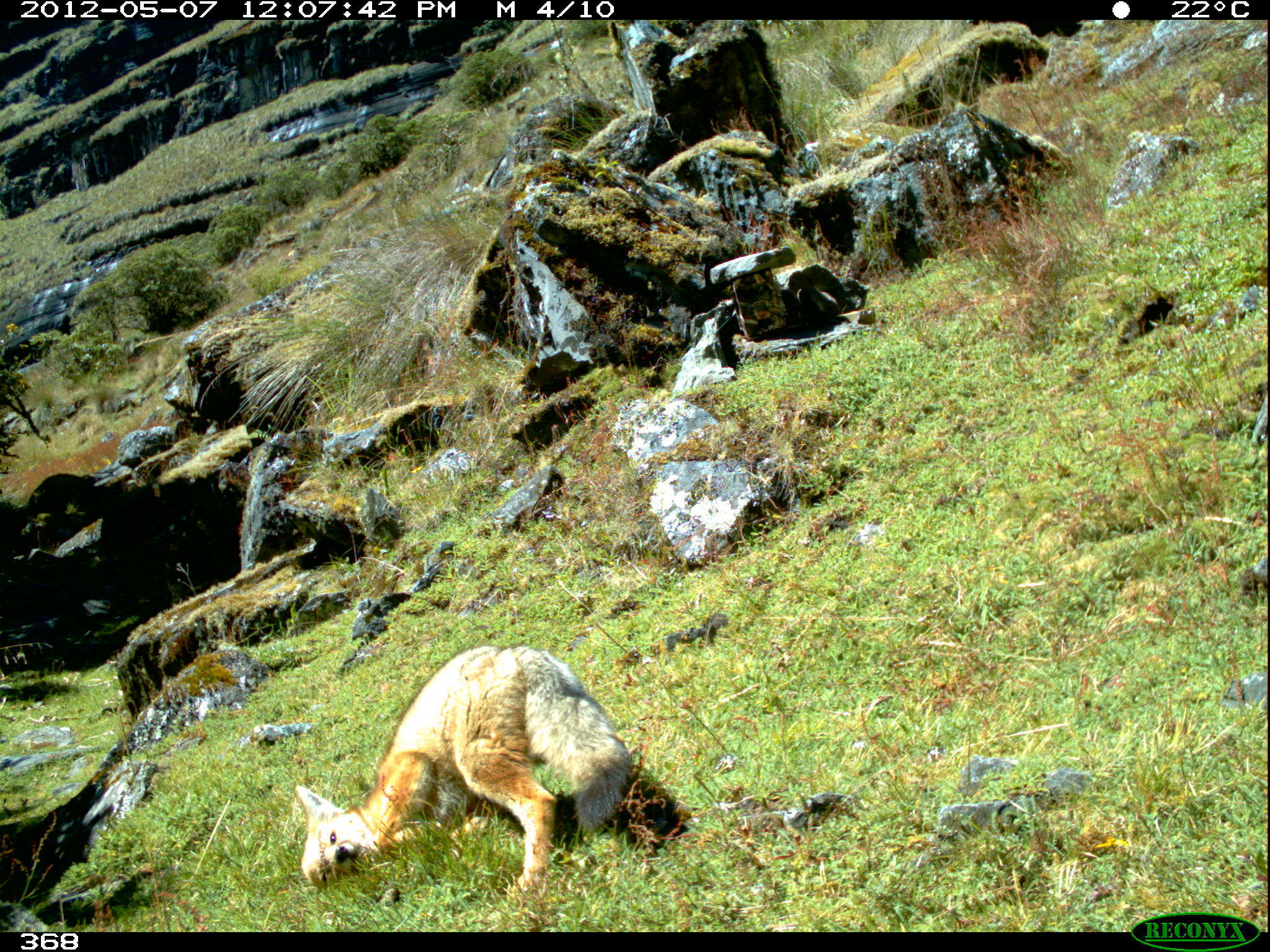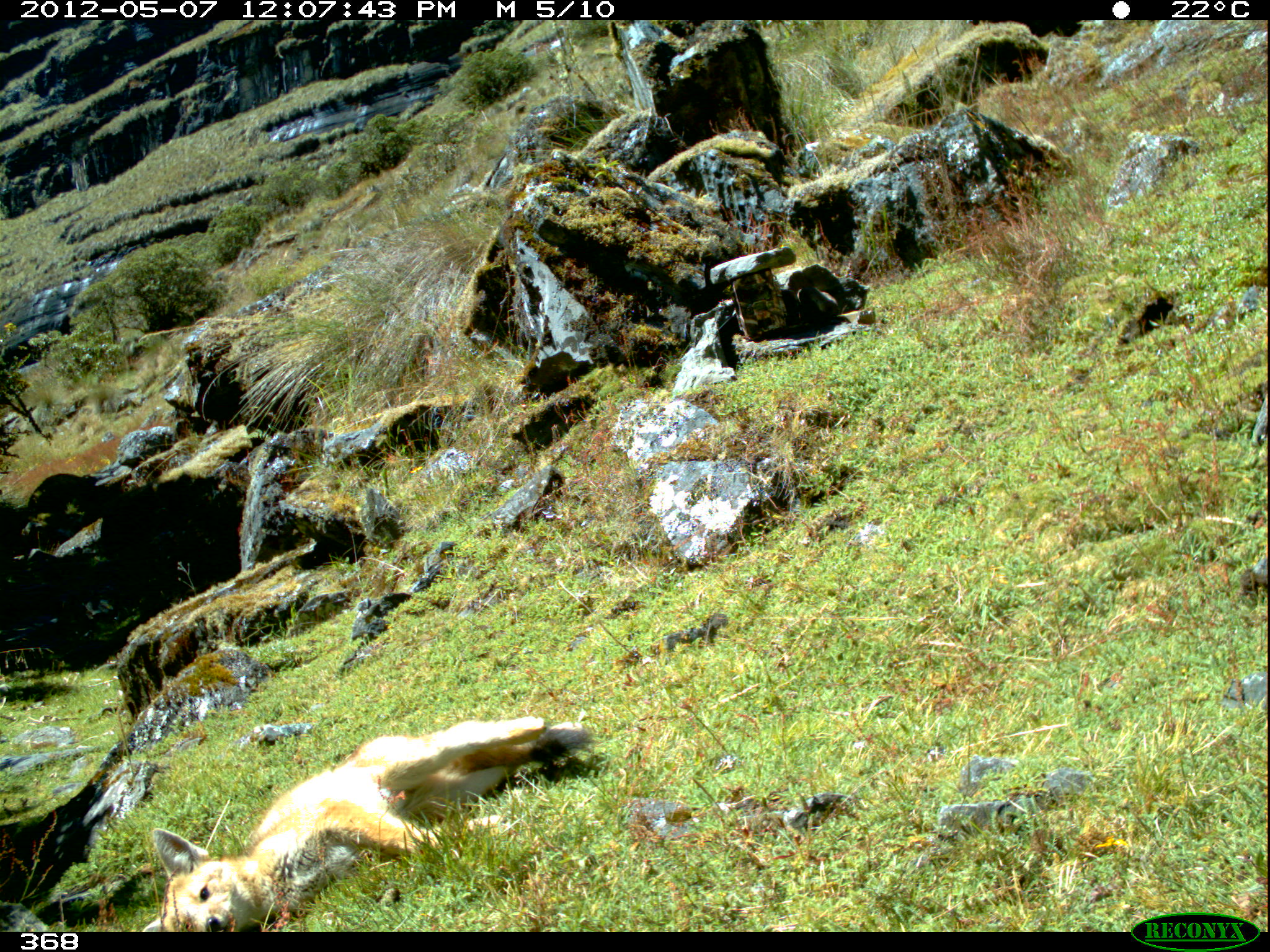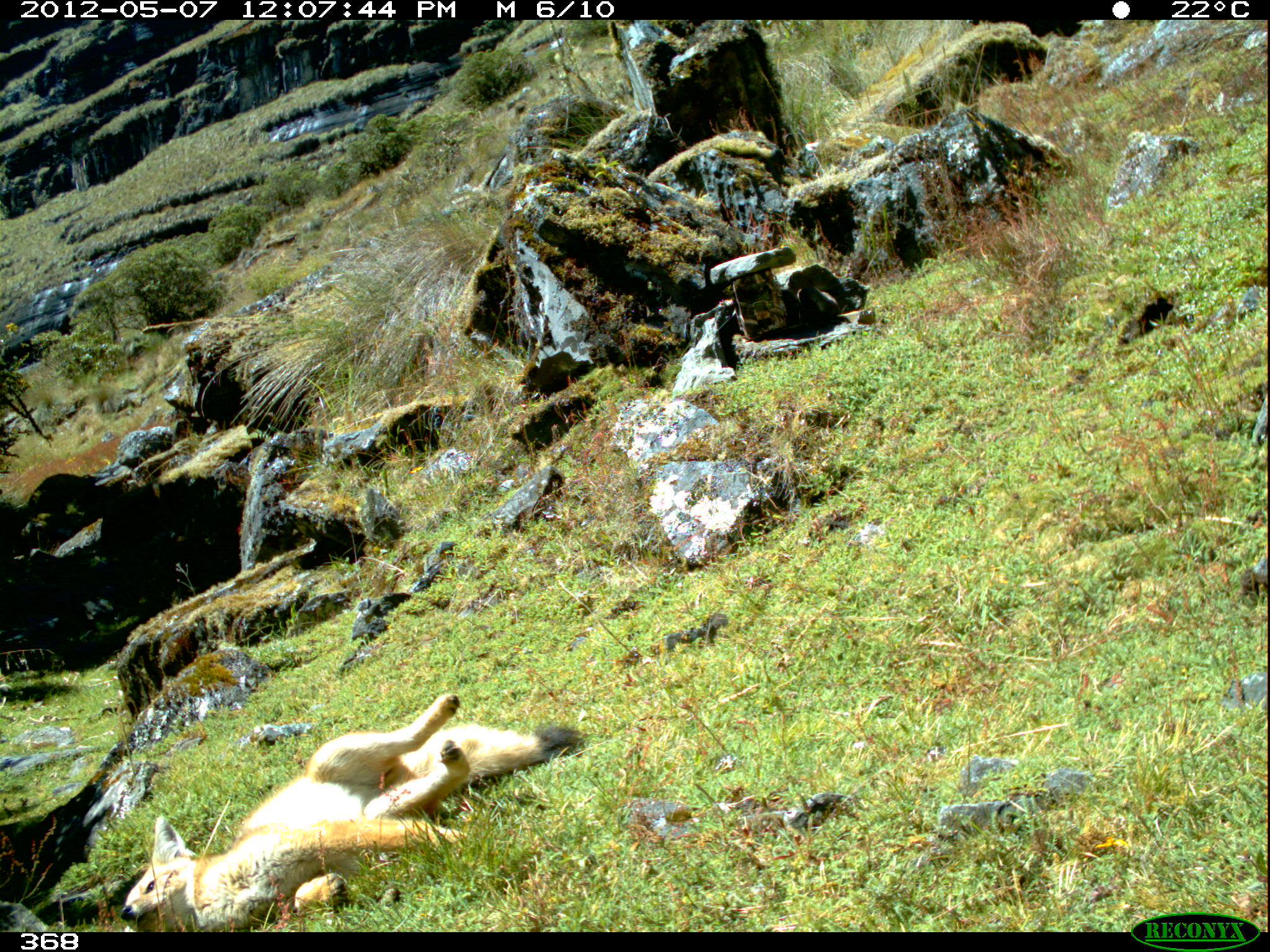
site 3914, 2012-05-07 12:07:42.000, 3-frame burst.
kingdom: Animalia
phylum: Chordata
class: Mammalia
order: Carnivora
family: Canidae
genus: Lycalopex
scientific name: Lycalopex culpaeus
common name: culpeo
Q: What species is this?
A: Lycalopex culpaeus (culpeo).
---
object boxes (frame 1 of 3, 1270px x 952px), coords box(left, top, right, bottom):
lycalopex culpaeus: box(293, 642, 633, 899)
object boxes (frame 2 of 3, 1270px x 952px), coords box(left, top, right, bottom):
lycalopex culpaeus: box(139, 715, 593, 932)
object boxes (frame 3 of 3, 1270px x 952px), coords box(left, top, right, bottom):
lycalopex culpaeus: box(121, 694, 590, 932)